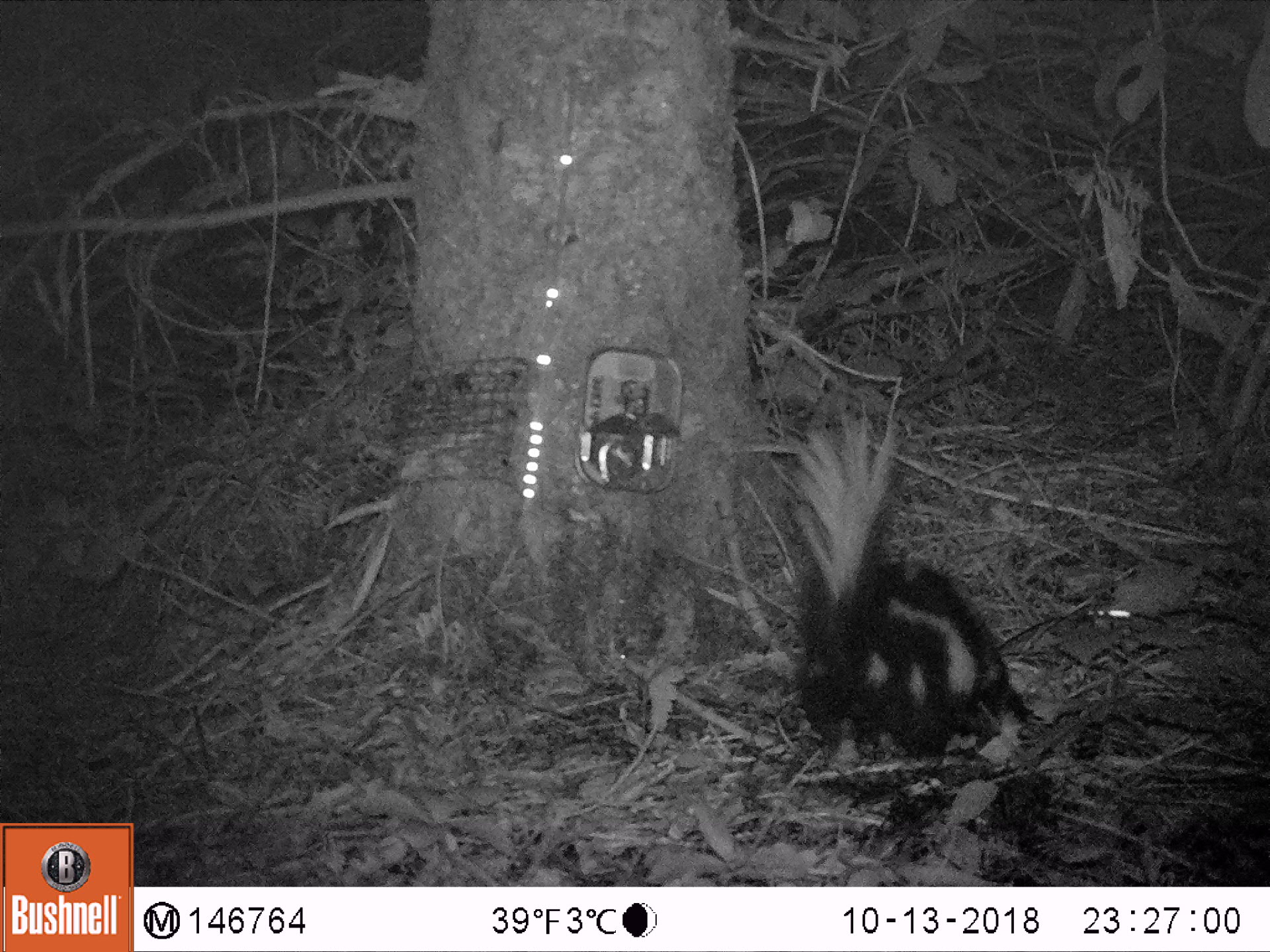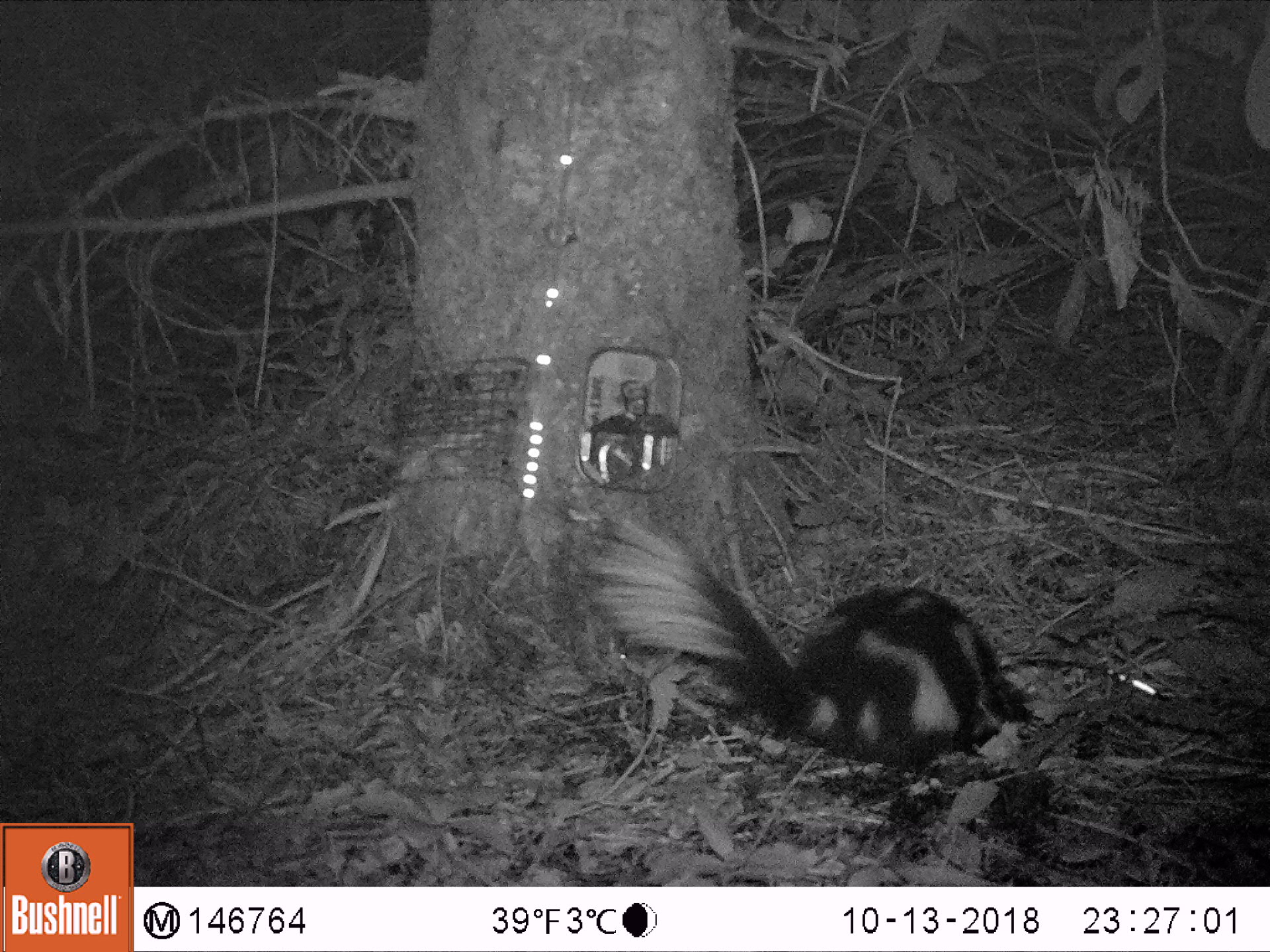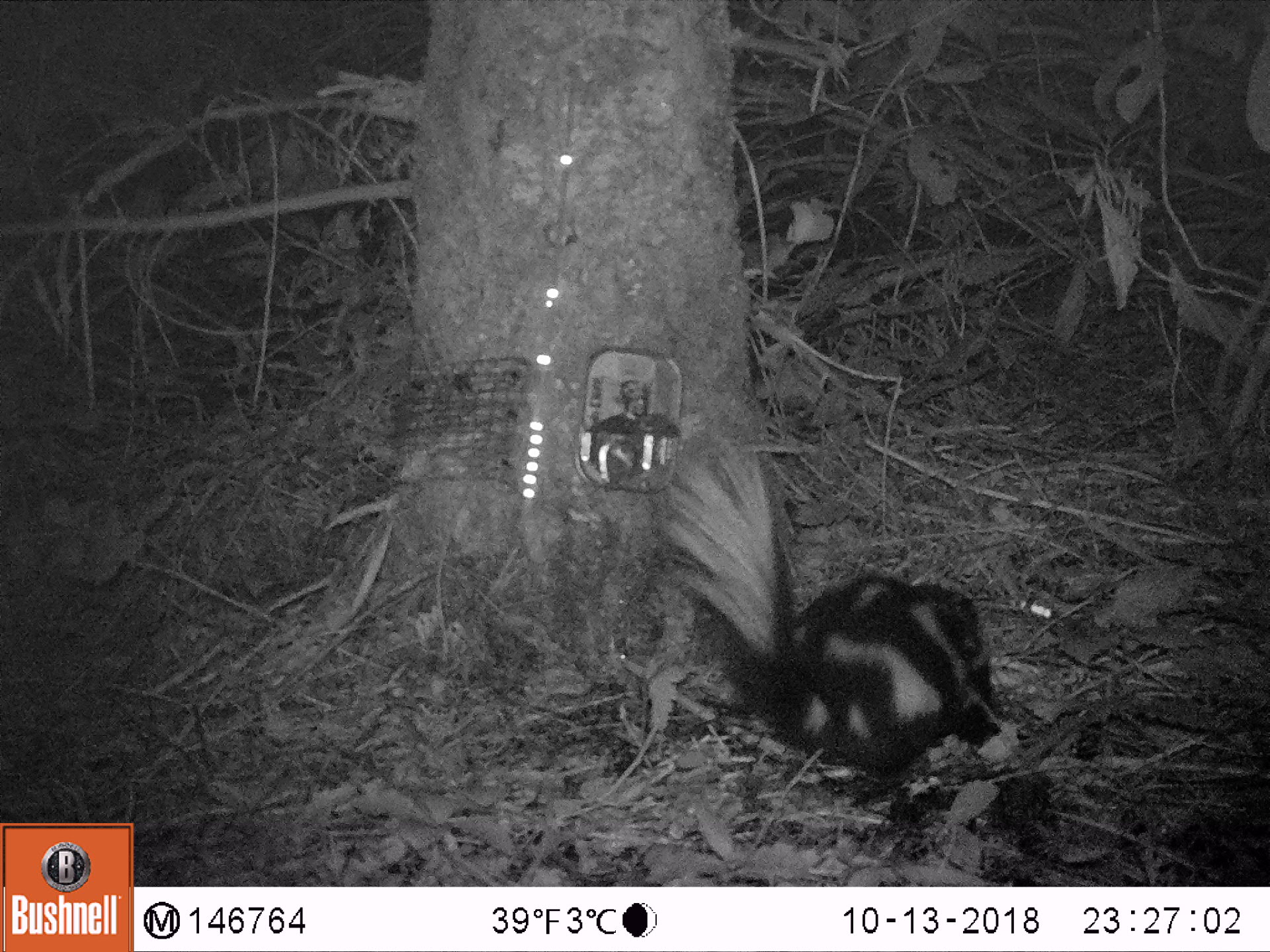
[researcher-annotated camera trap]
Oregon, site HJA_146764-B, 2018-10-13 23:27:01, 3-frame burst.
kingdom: Animalia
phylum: Chordata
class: Mammalia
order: Carnivora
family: Mephitidae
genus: Spilogale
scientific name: Spilogale gracilis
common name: western spotted skunk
Western spotted skunk (Spilogale gracilis).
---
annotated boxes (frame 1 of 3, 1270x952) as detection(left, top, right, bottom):
western spotted skunk: detection(755, 370, 1041, 771)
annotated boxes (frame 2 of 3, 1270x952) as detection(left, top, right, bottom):
western spotted skunk: detection(575, 499, 1055, 779)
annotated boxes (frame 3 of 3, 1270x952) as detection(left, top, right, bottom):
western spotted skunk: detection(641, 400, 1032, 802)